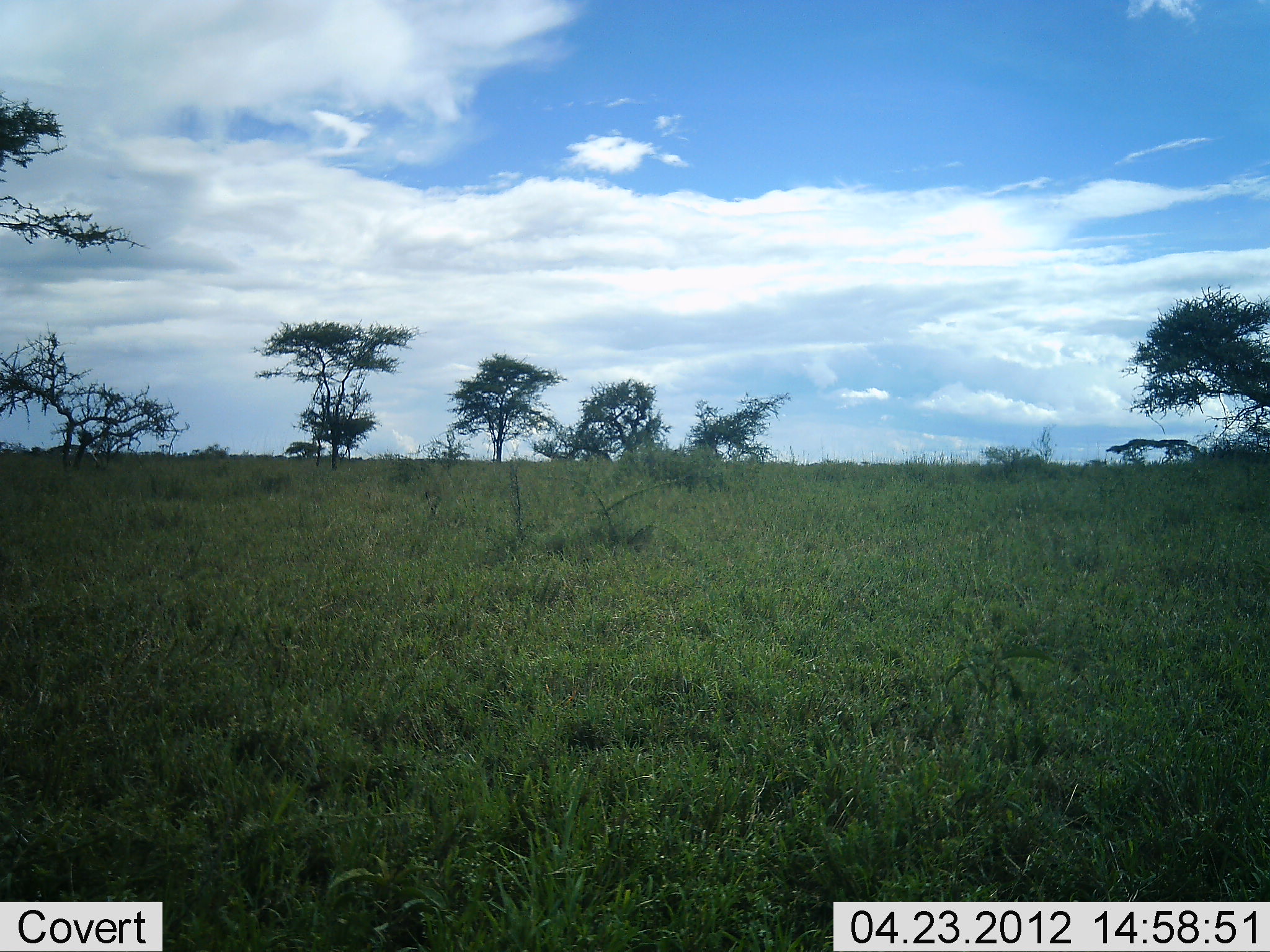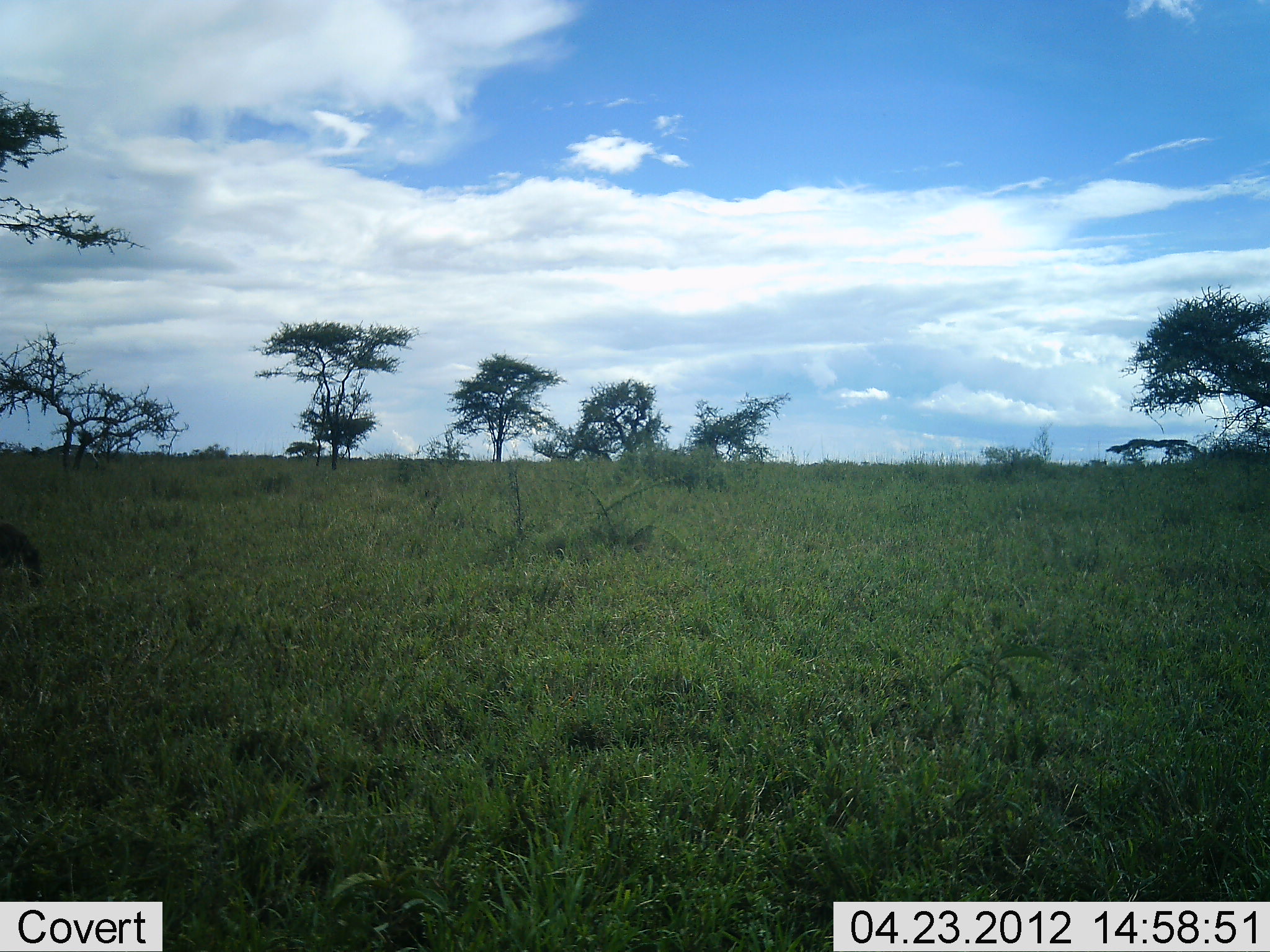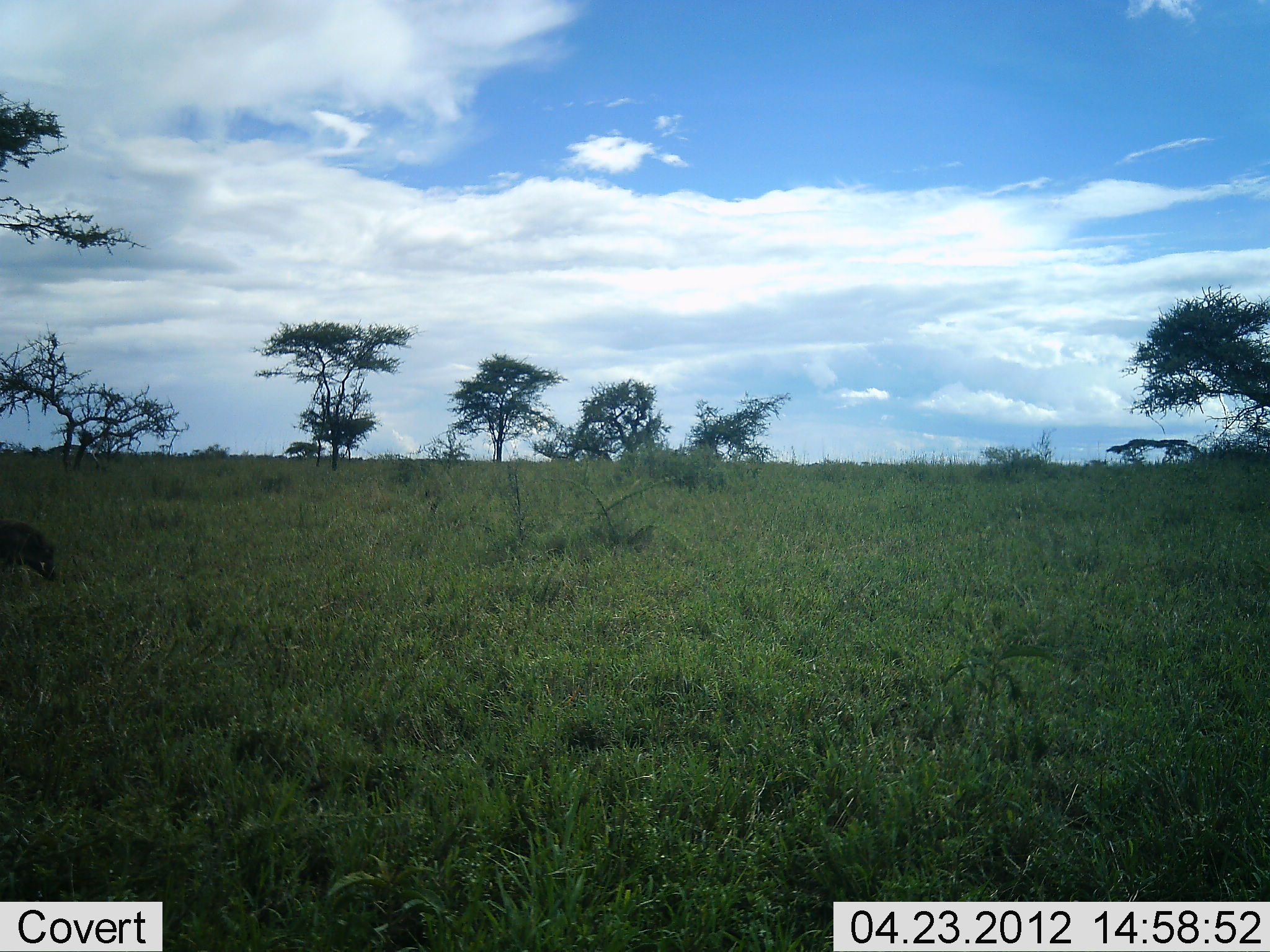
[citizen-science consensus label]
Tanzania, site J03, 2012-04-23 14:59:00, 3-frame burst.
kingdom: Animalia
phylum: Chordata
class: Mammalia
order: Artiodactyla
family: Suidae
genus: Phacochoerus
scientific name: Phacochoerus africanus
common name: warthog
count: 1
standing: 0%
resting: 0%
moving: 74%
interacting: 0%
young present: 0%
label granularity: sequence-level